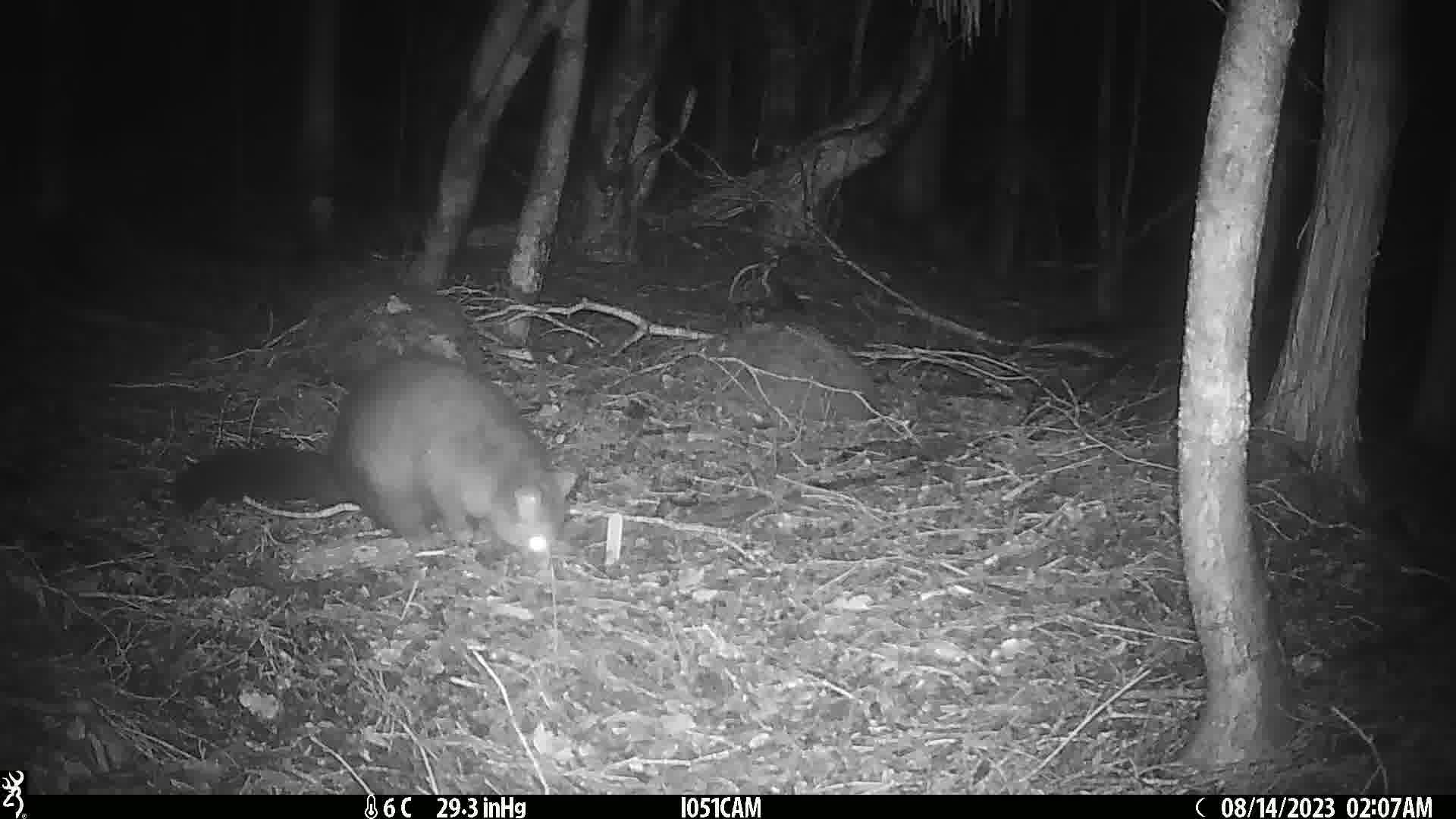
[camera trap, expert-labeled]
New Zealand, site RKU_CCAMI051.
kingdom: Animalia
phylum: Chordata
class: Mammalia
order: Diprotodontia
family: Phalangeridae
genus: Trichosurus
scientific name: Trichosurus vulpecula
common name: common brushtail possum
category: possum